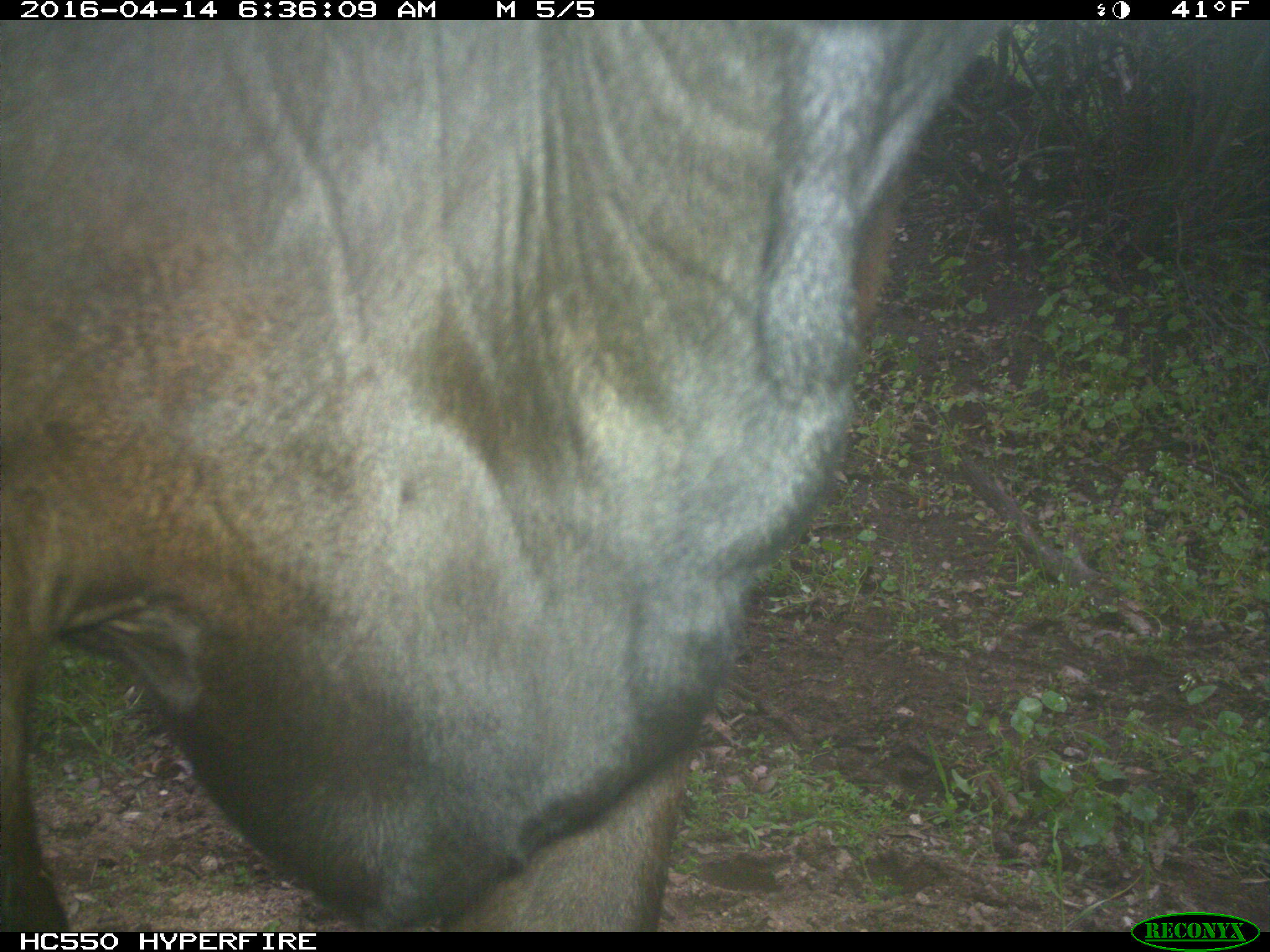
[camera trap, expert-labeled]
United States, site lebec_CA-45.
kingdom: Animalia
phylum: Chordata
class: Mammalia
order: Artiodactyla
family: Bovidae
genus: Bos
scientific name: Bos taurus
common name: domestic cow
Bos taurus (domestic cow).